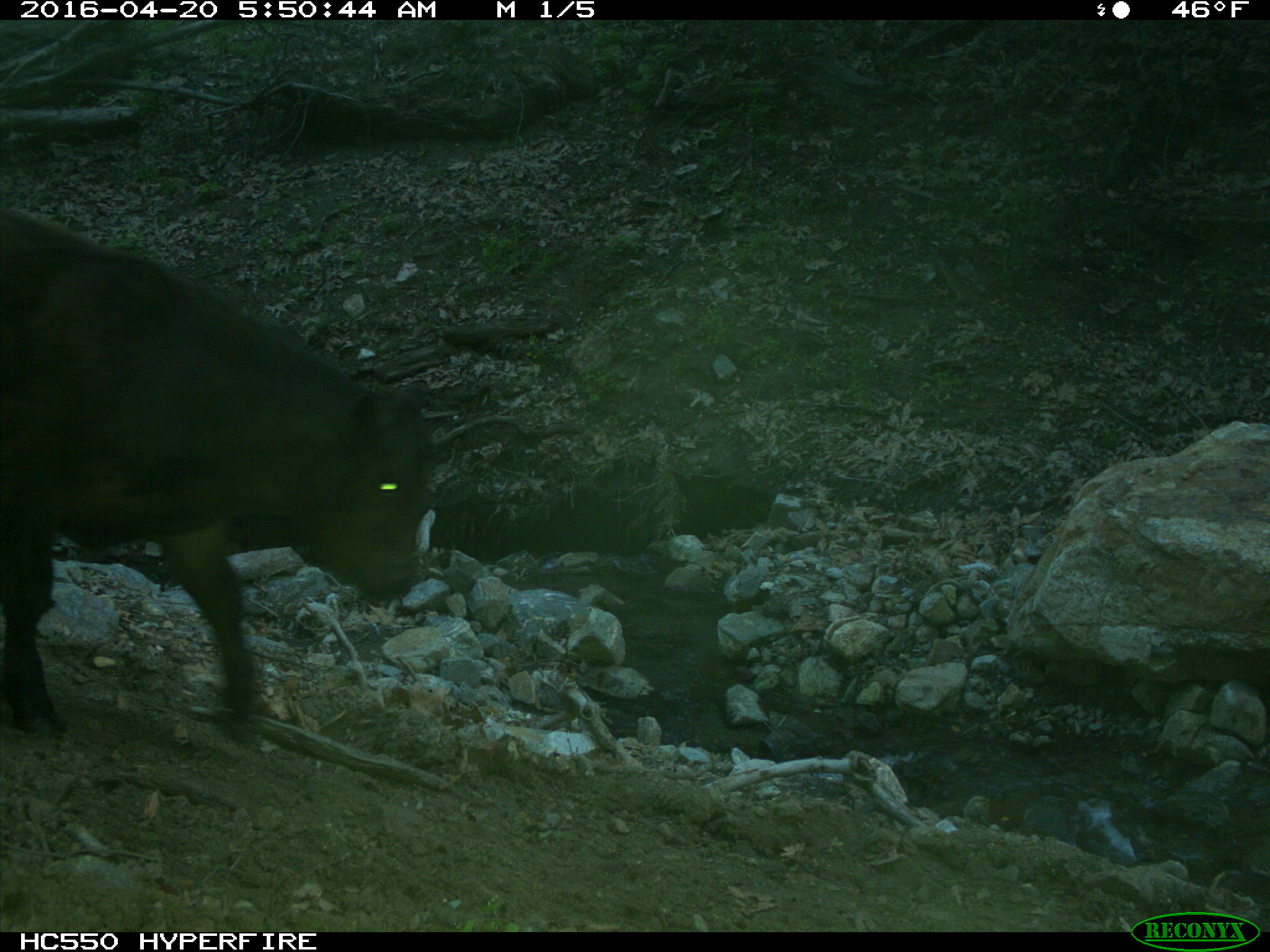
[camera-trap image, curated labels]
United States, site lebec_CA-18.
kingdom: Animalia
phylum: Chordata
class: Mammalia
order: Artiodactyla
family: Bovidae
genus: Bos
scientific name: Bos taurus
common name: domestic cow